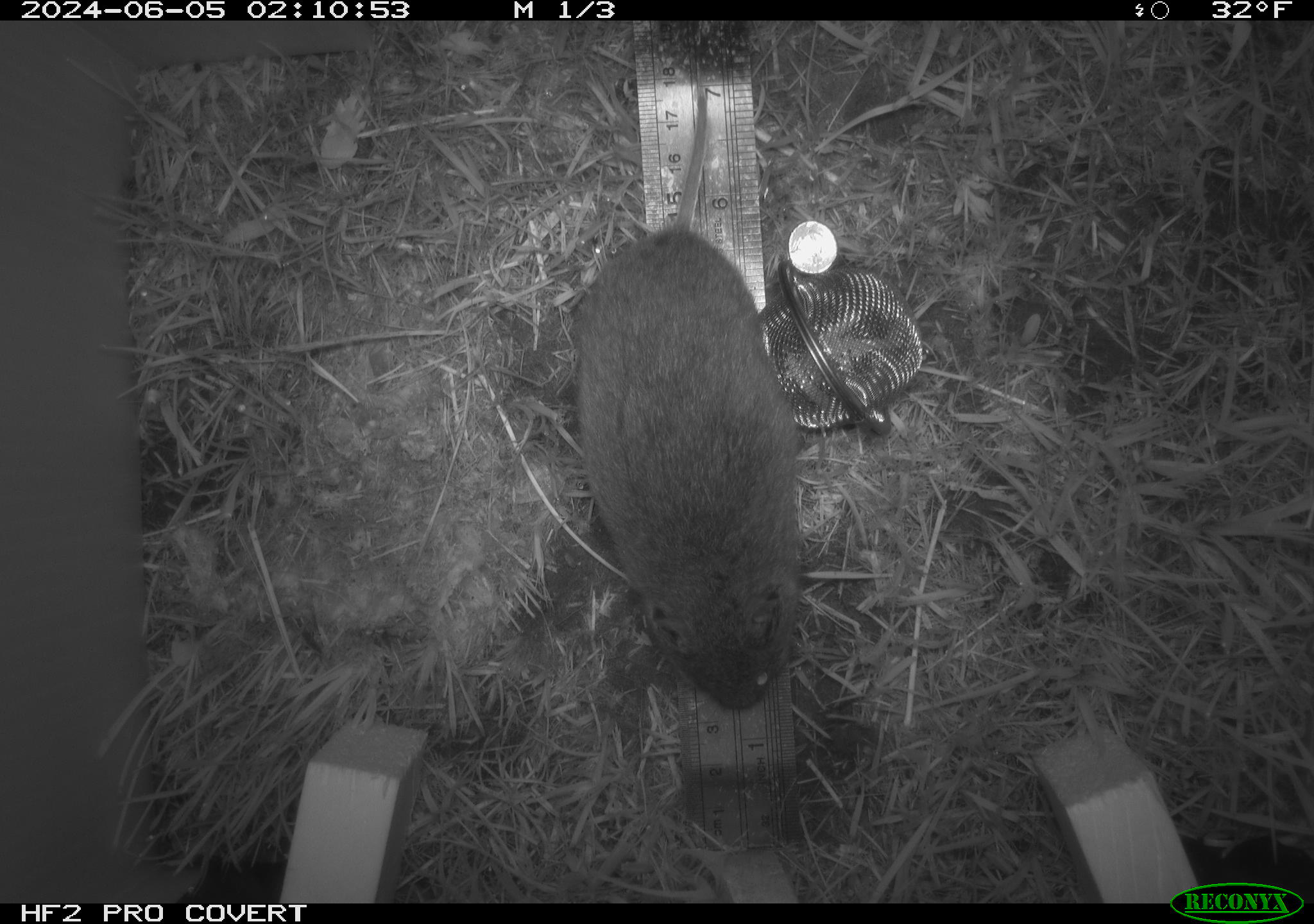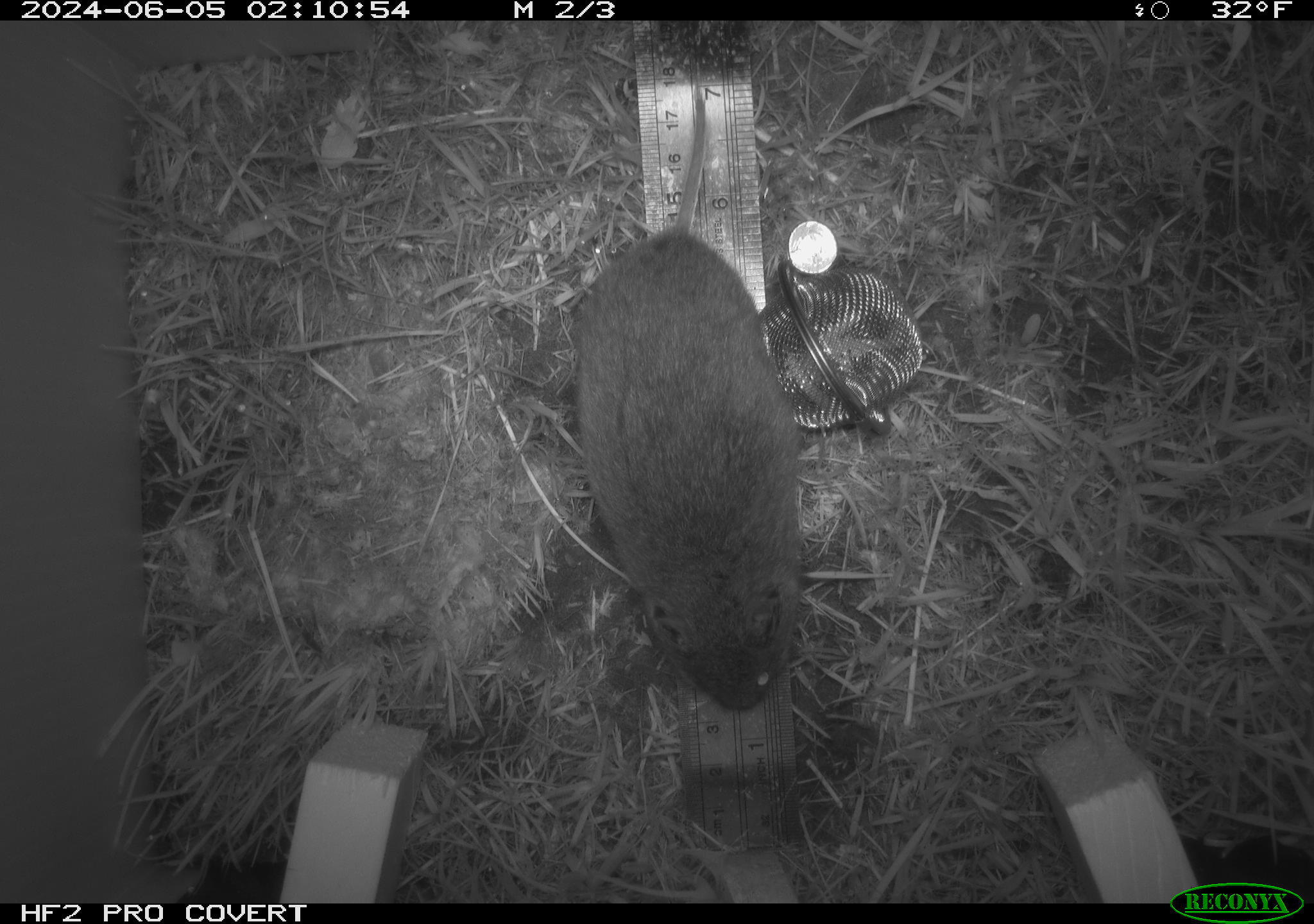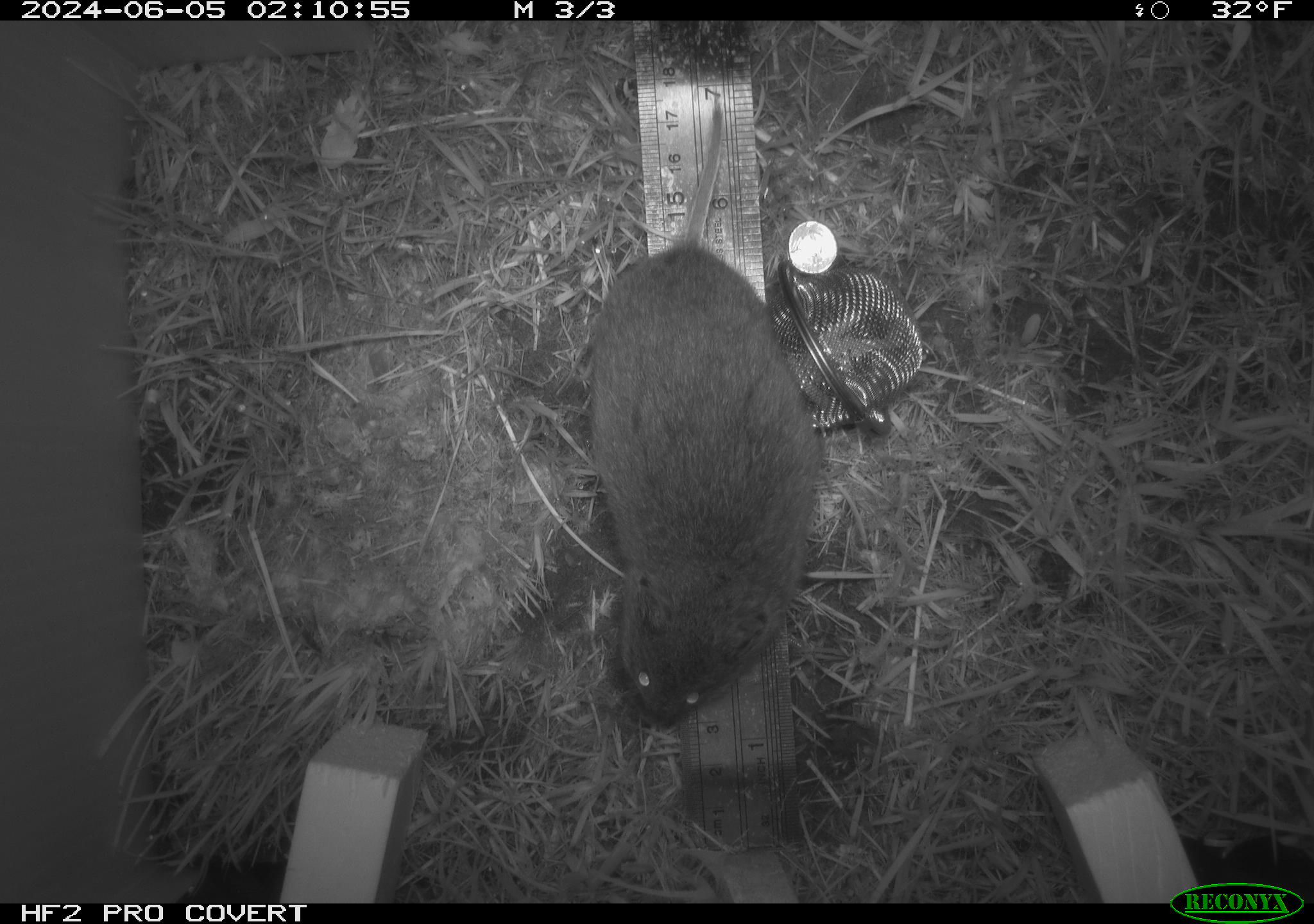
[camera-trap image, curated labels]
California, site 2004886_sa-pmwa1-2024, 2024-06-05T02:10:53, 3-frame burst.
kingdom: Animalia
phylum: Chordata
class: Mammalia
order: Rodentia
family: Cricetidae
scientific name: Arvicolinae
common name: voles, lemmings, and muskrats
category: arvicolinae subfamily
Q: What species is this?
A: Arvicolinae subfamily (voles, lemmings, and muskrats) (Arvicolinae).